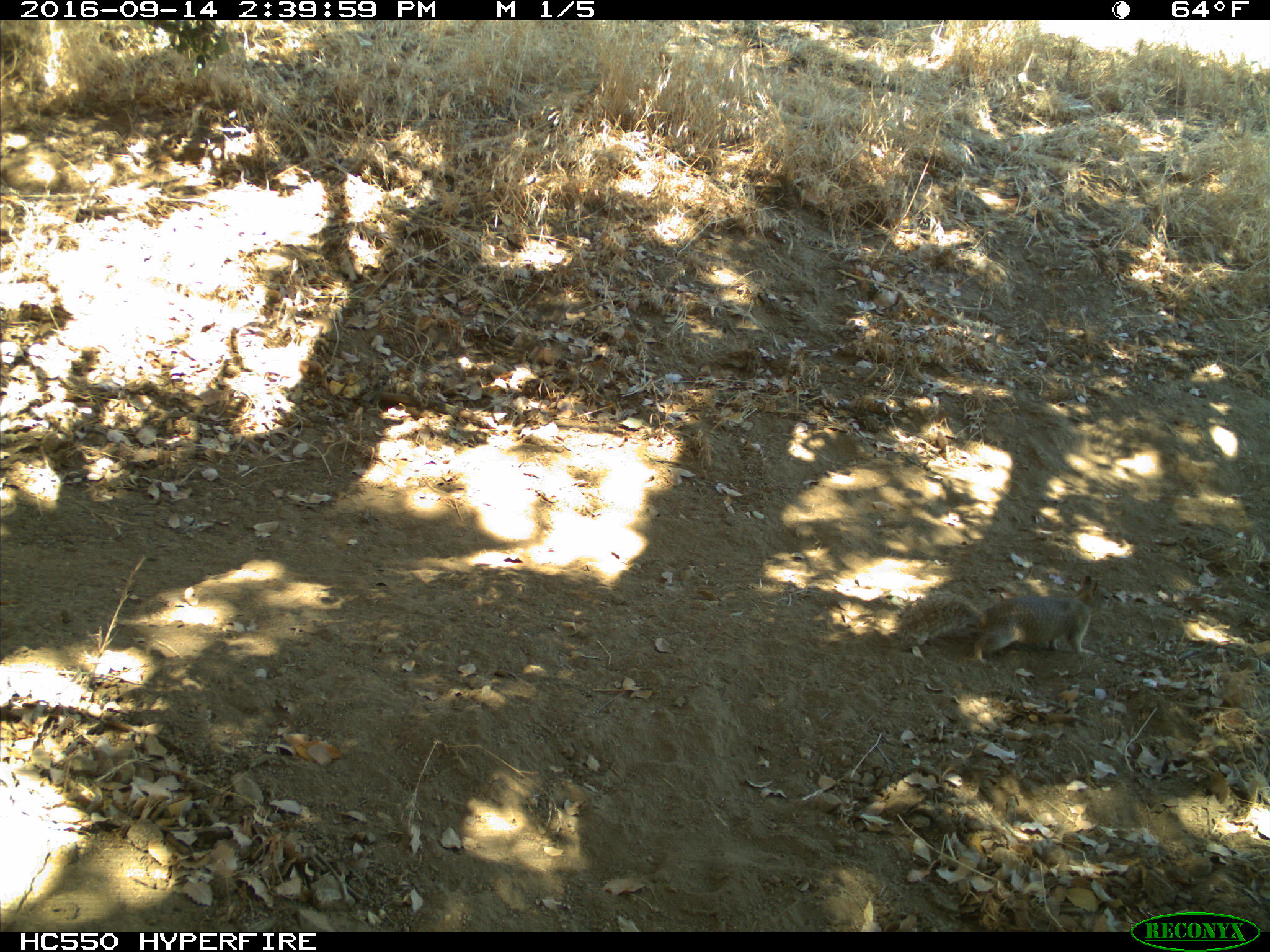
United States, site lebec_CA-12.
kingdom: Animalia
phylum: Chordata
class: Mammalia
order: Rodentia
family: Sciuridae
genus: Otospermophilus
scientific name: Otospermophilus beecheyi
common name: california ground squirrel